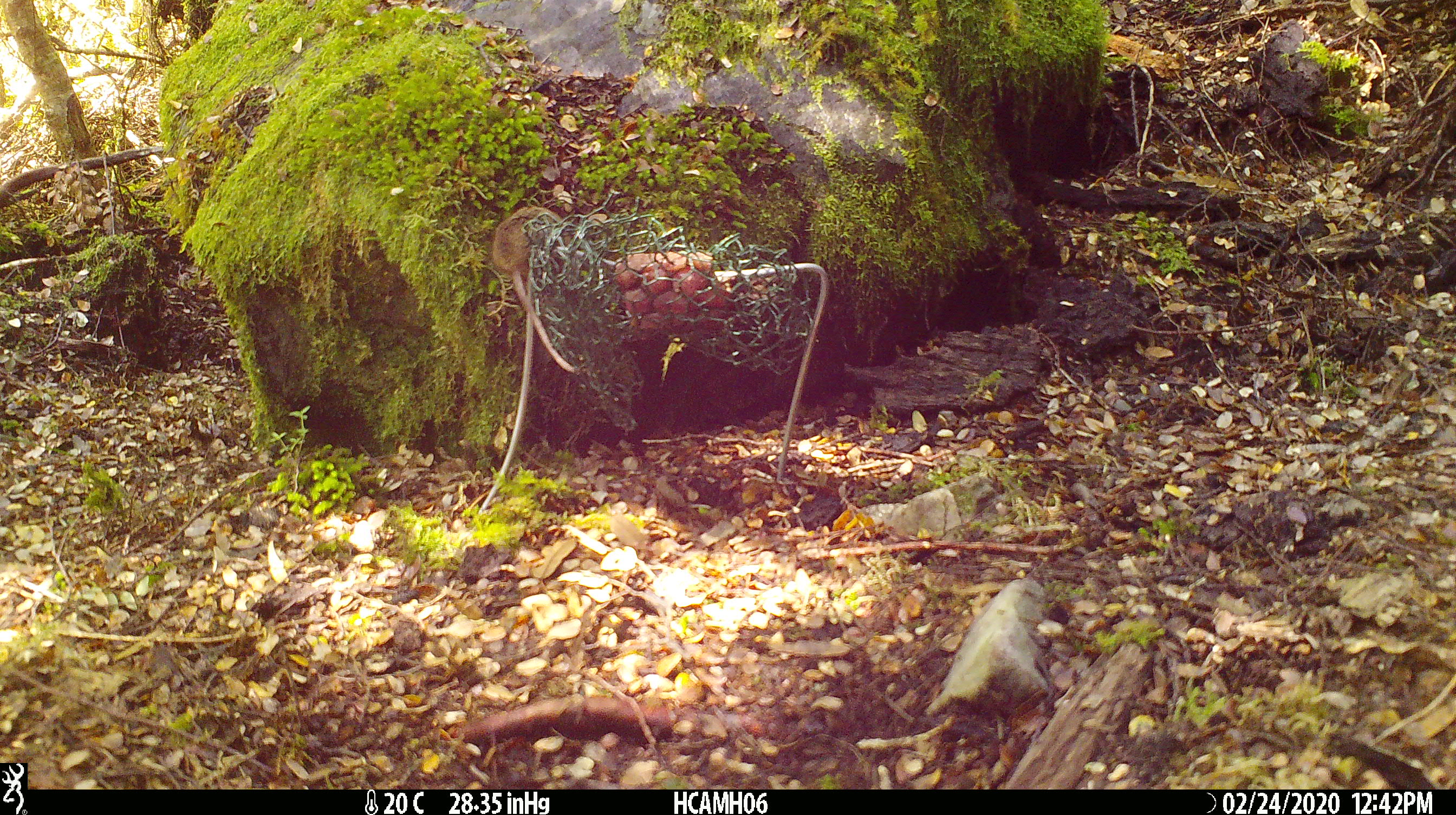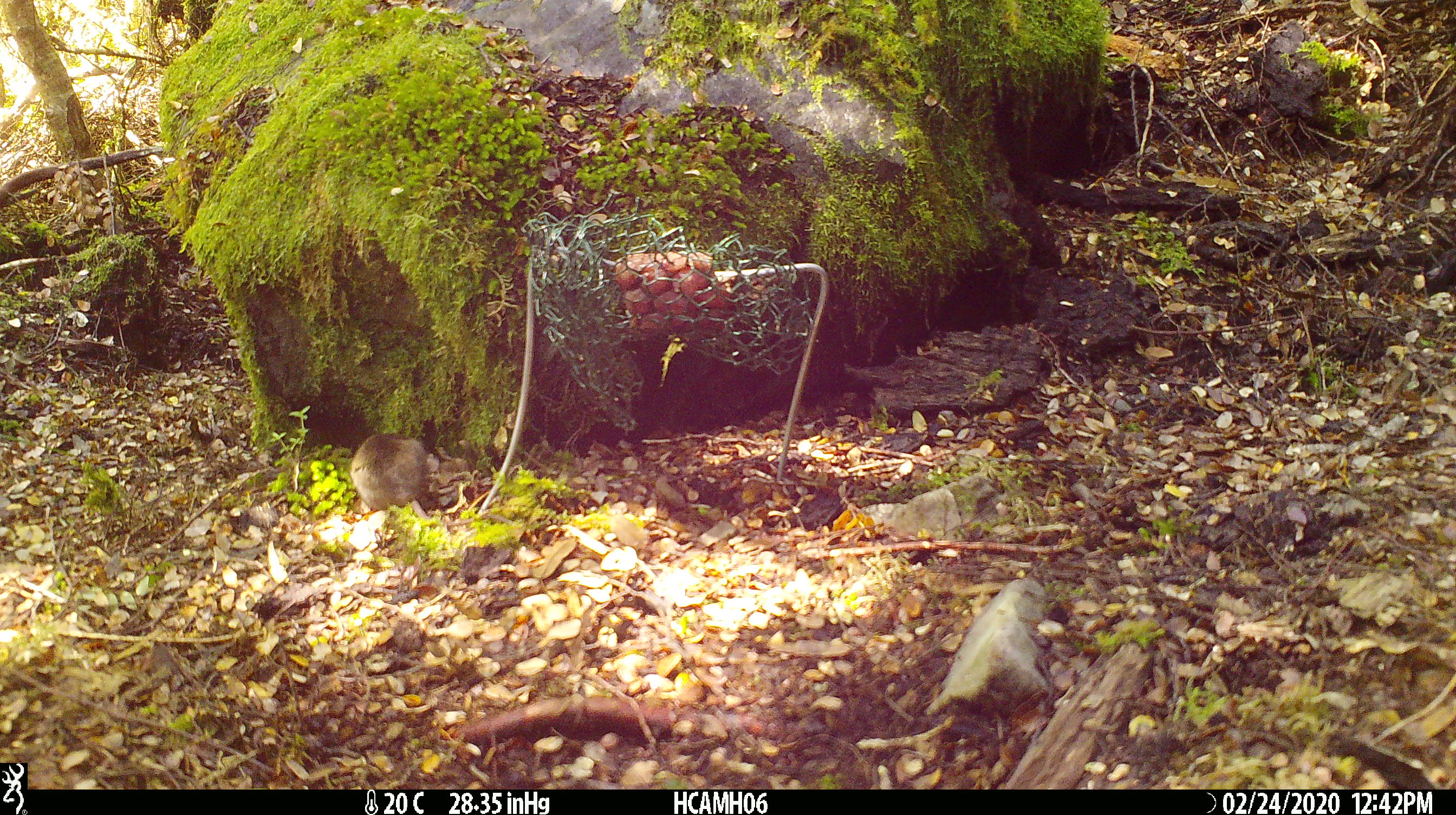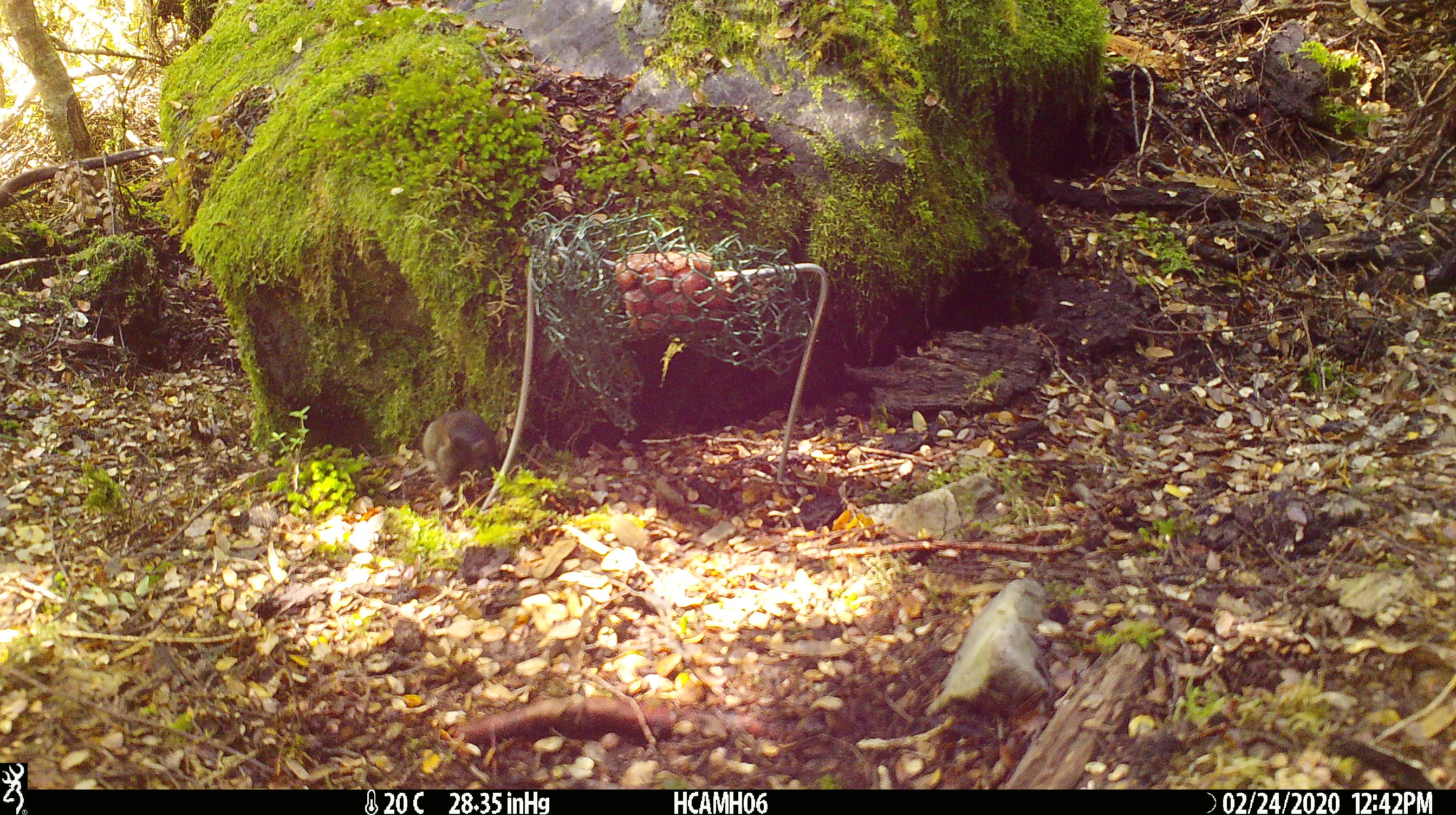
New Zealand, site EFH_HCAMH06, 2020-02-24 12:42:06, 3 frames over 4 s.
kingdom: Animalia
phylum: Chordata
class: Mammalia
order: Rodentia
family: Muridae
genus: Mus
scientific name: Mus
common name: mouse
Mouse (Mus).